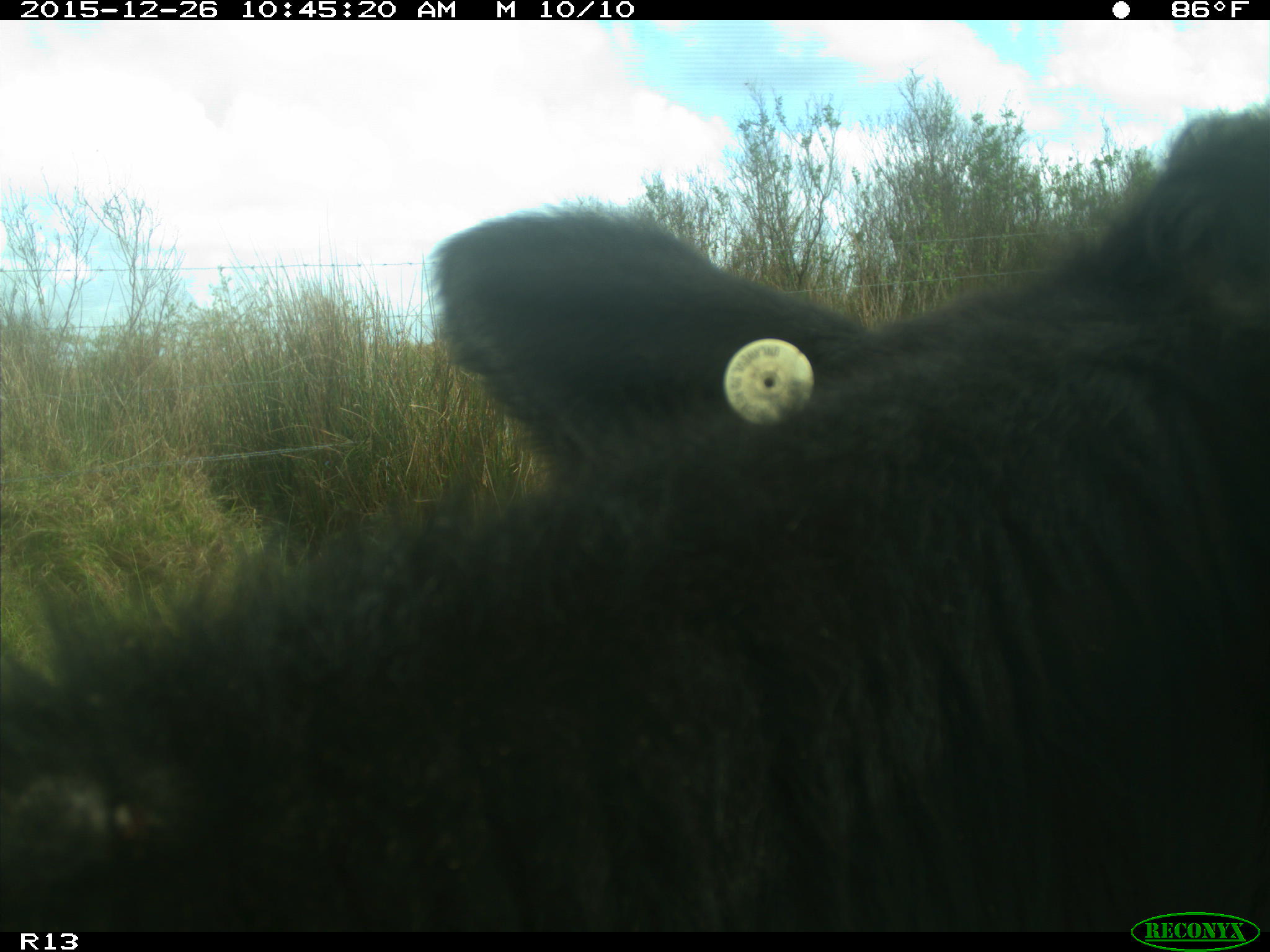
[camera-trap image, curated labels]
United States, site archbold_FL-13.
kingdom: Animalia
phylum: Chordata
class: Mammalia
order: Artiodactyla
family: Bovidae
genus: Bos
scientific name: Bos taurus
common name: domestic cow